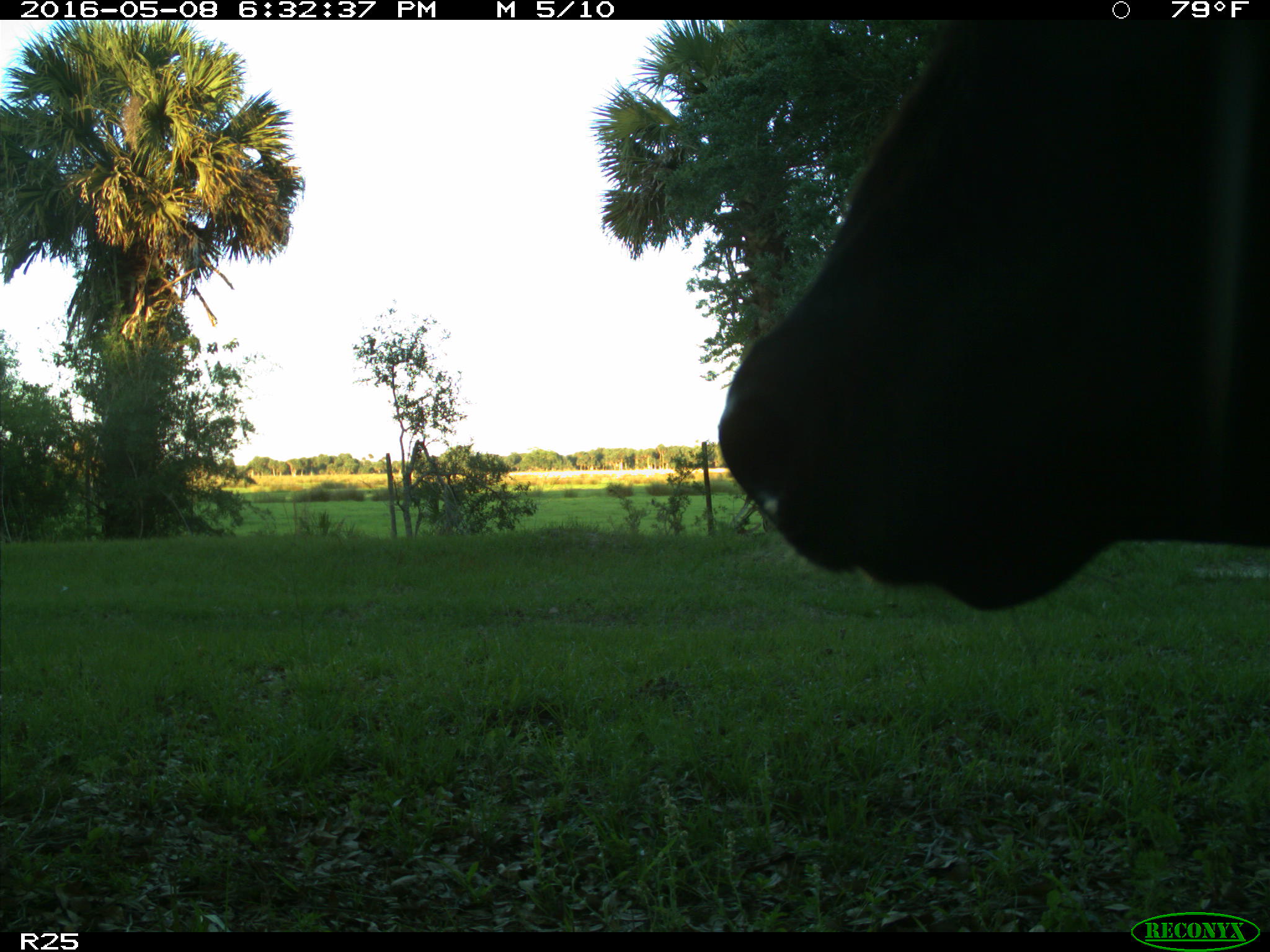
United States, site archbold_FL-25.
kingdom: Animalia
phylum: Chordata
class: Mammalia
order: Artiodactyla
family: Bovidae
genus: Bos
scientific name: Bos taurus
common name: domestic cow